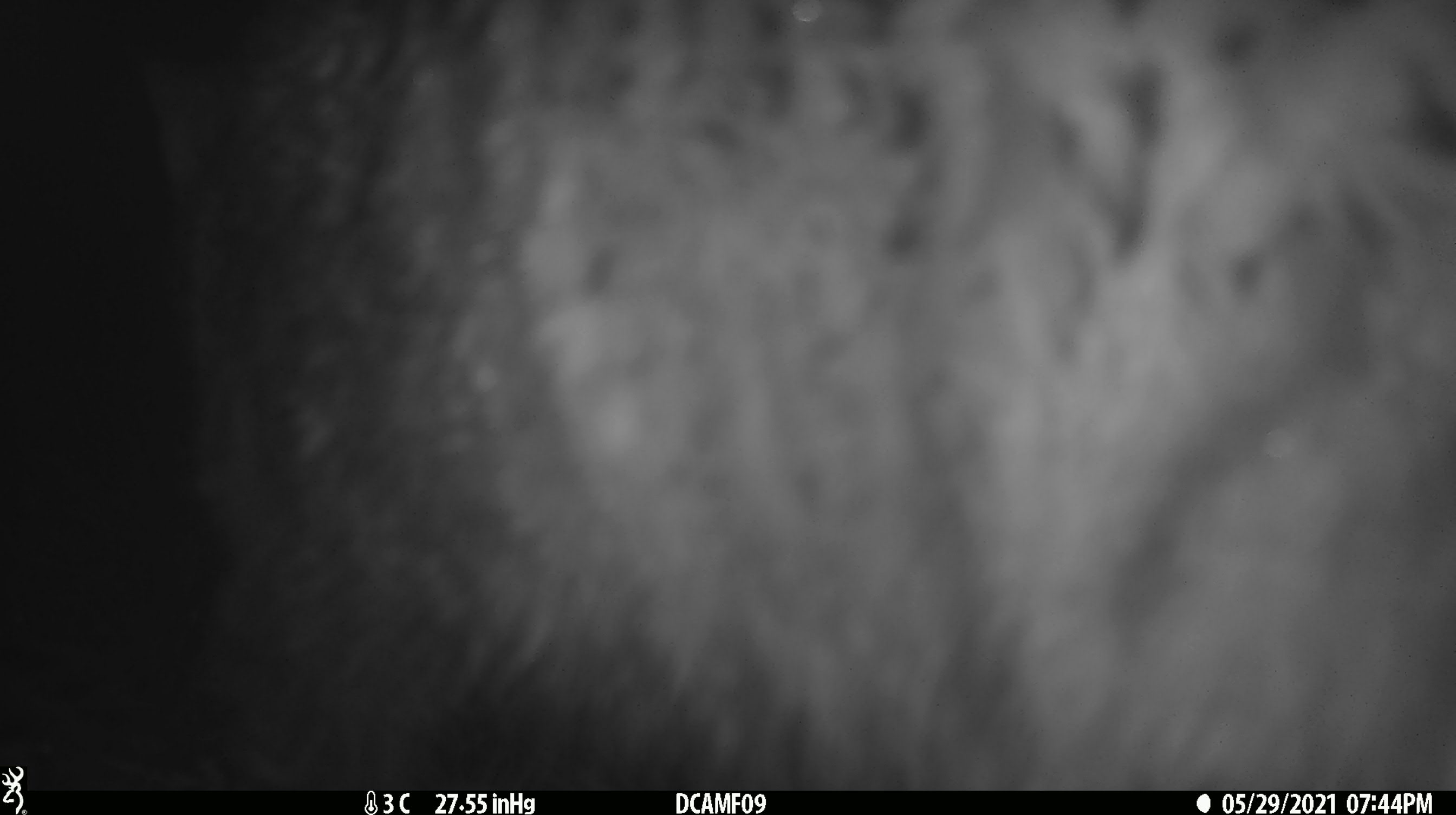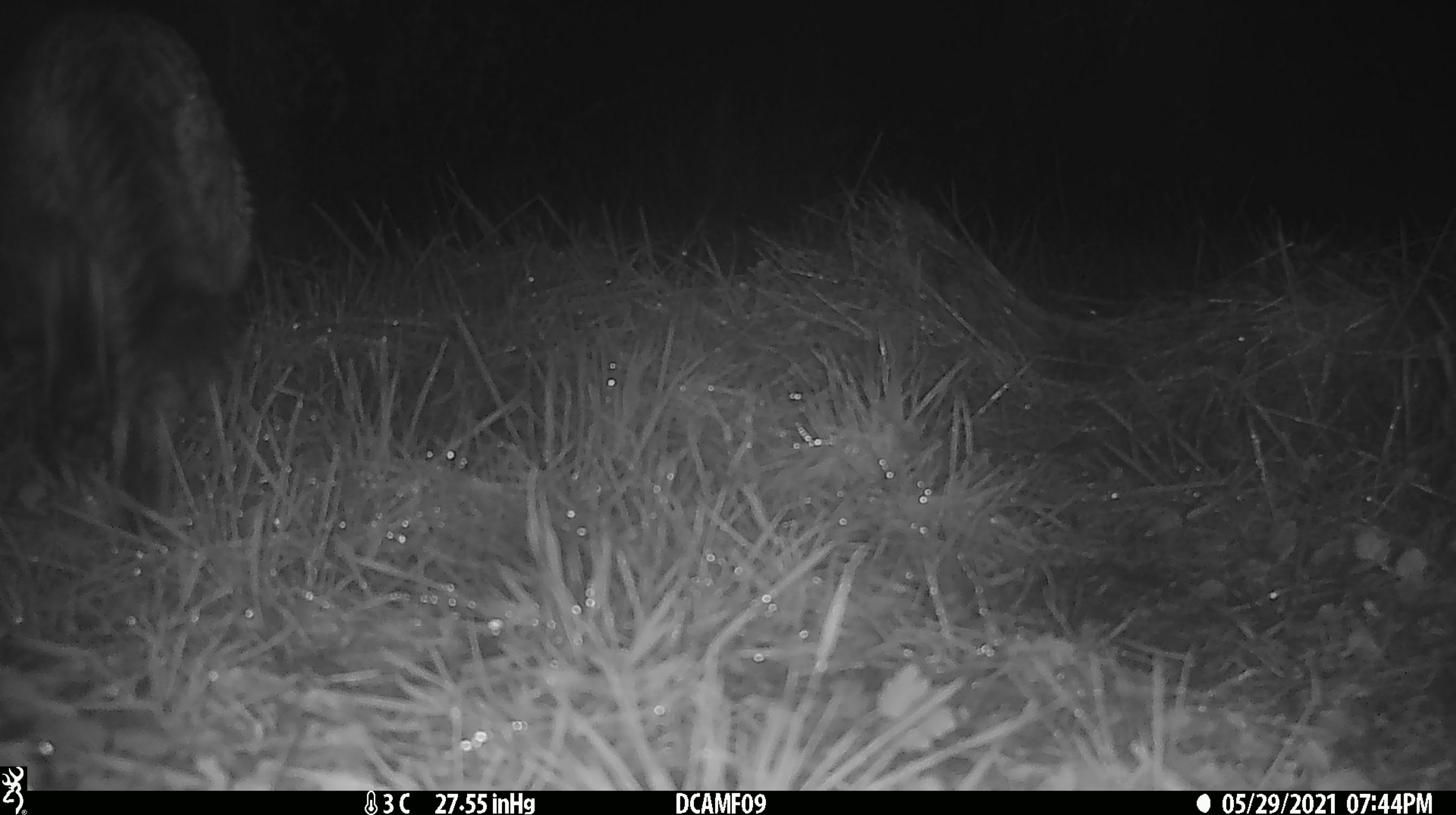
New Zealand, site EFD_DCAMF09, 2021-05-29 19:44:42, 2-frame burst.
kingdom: Animalia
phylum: Chordata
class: Mammalia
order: Diprotodontia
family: Phalangeridae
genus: Trichosurus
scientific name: Trichosurus vulpecula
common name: common brushtail possum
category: possum